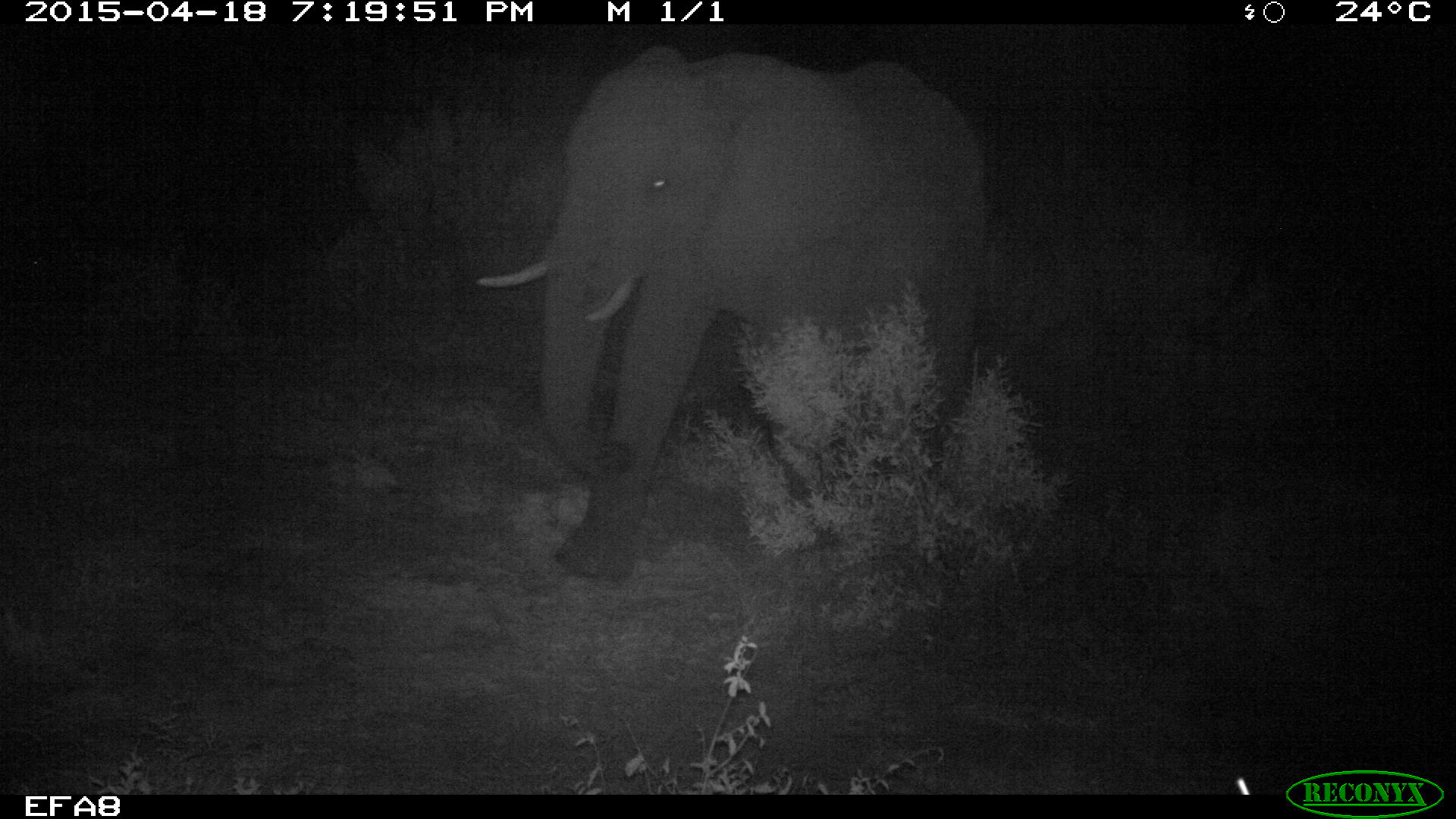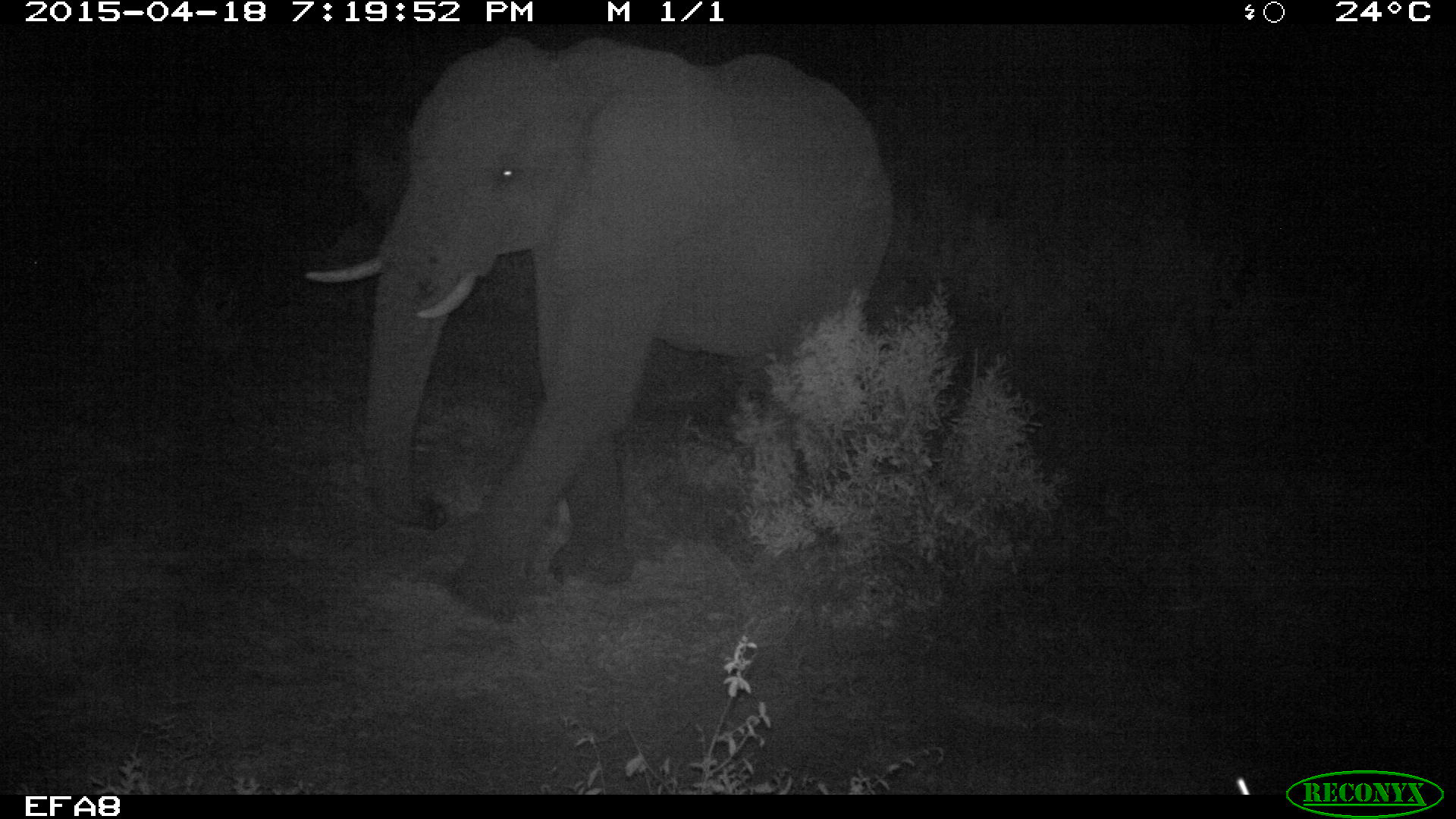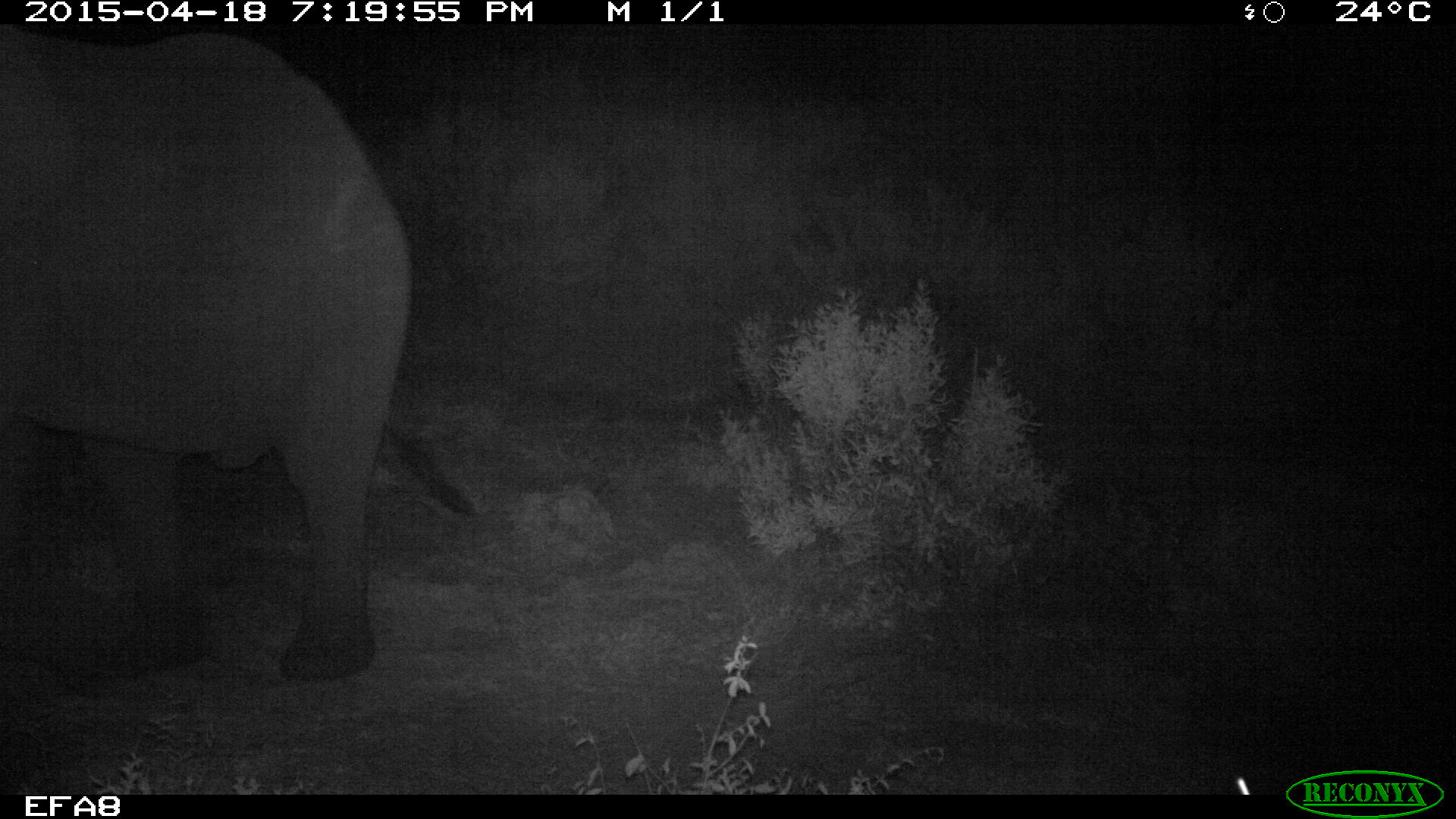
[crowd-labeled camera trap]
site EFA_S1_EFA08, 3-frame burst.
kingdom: Animalia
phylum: Chordata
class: Mammalia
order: Proboscidea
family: Elephantidae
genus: Loxodonta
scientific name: Loxodonta africana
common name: african bush elephant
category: elephant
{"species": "elephant (african bush elephant) (Loxodonta africana)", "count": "1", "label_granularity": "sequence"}